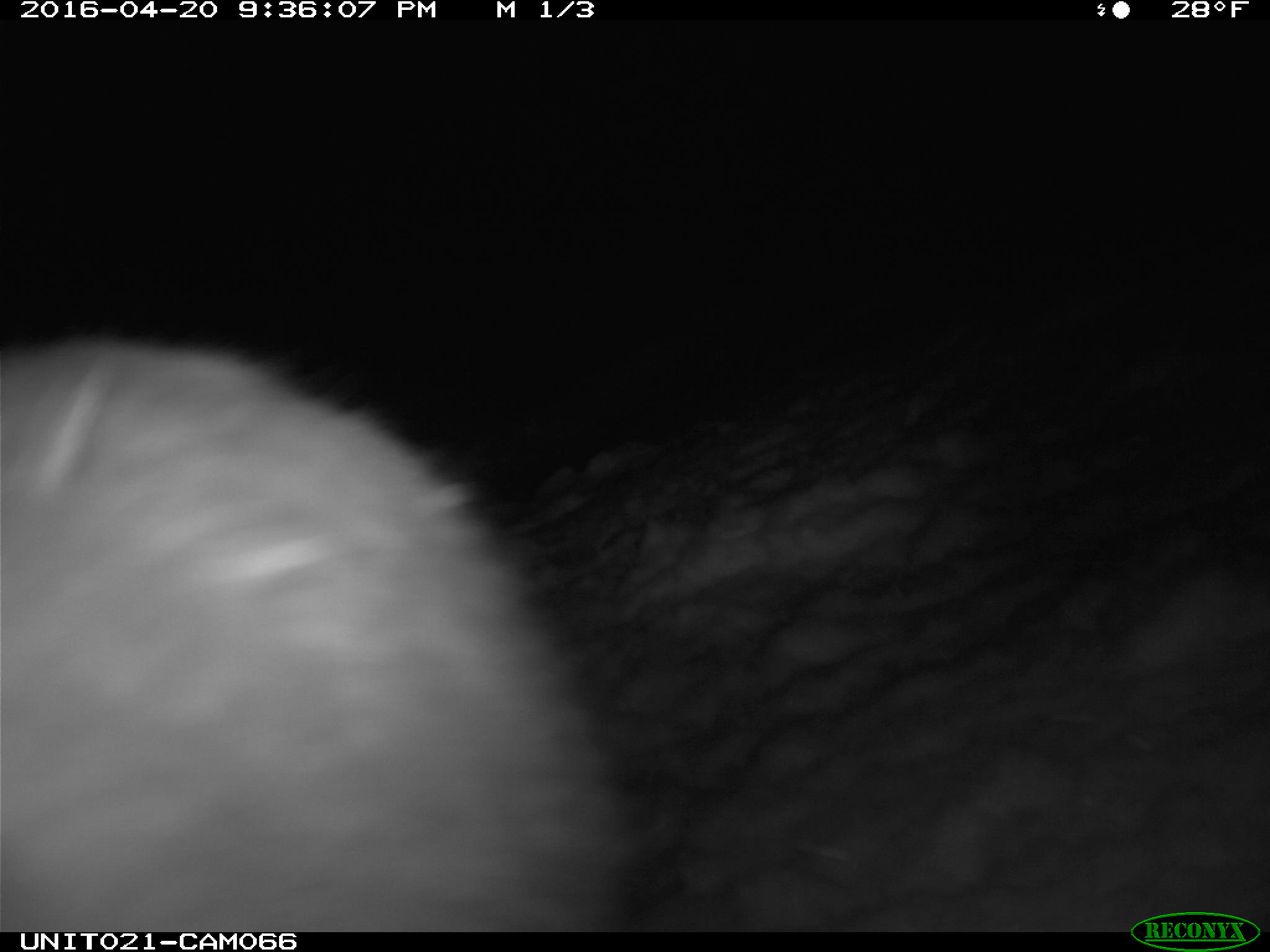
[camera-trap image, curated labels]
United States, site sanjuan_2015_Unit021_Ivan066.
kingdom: Animalia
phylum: Chordata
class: Mammalia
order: Lagomorpha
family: Leporidae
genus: Lepus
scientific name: Lepus americanus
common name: snowshoe hare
Lepus americanus (snowshoe hare).